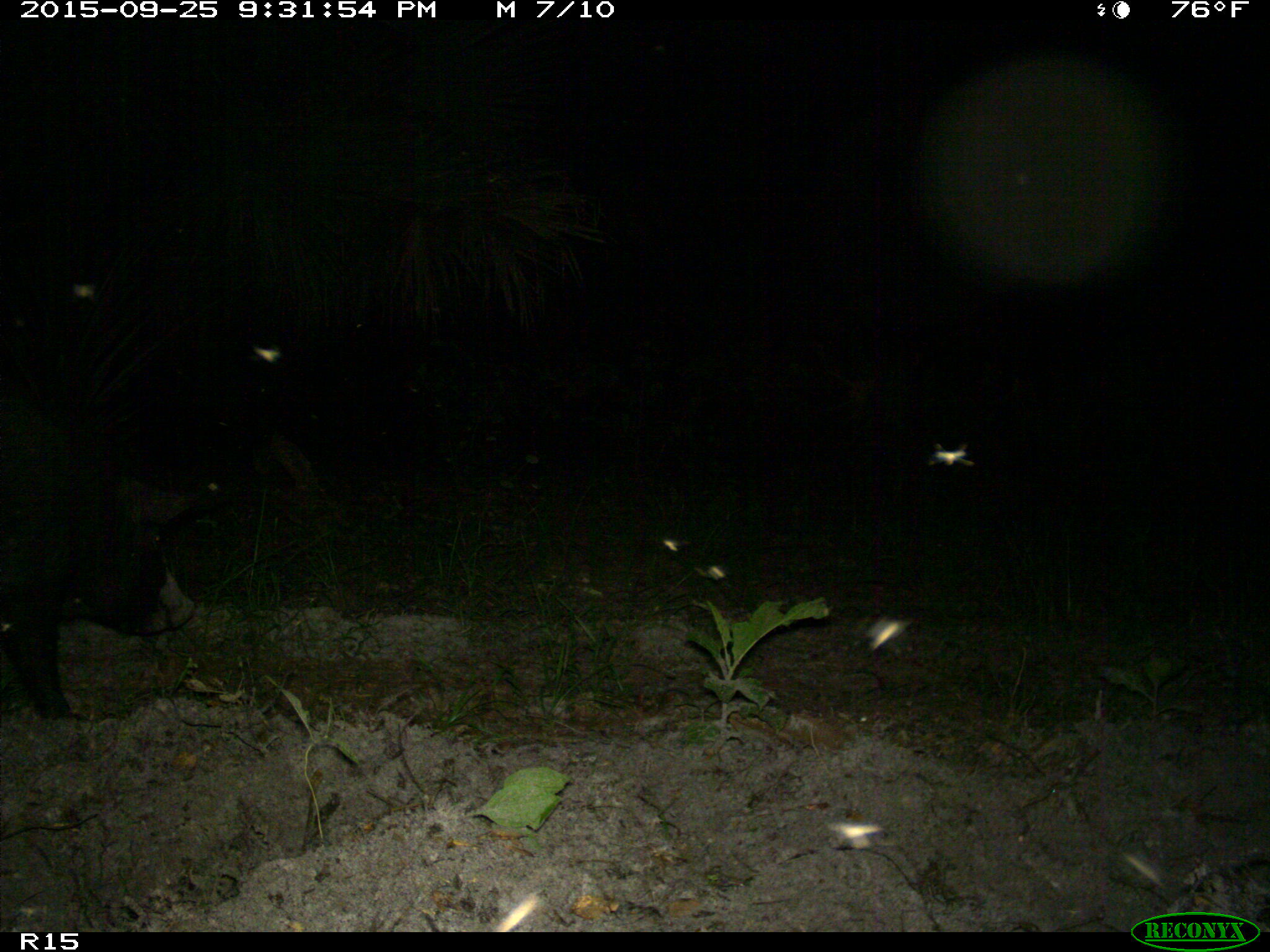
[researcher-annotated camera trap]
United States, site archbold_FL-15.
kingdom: Animalia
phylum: Chordata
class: Mammalia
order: Artiodactyla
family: Suidae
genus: Sus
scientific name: Sus scrofa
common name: wild boar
Sus scrofa (wild boar).